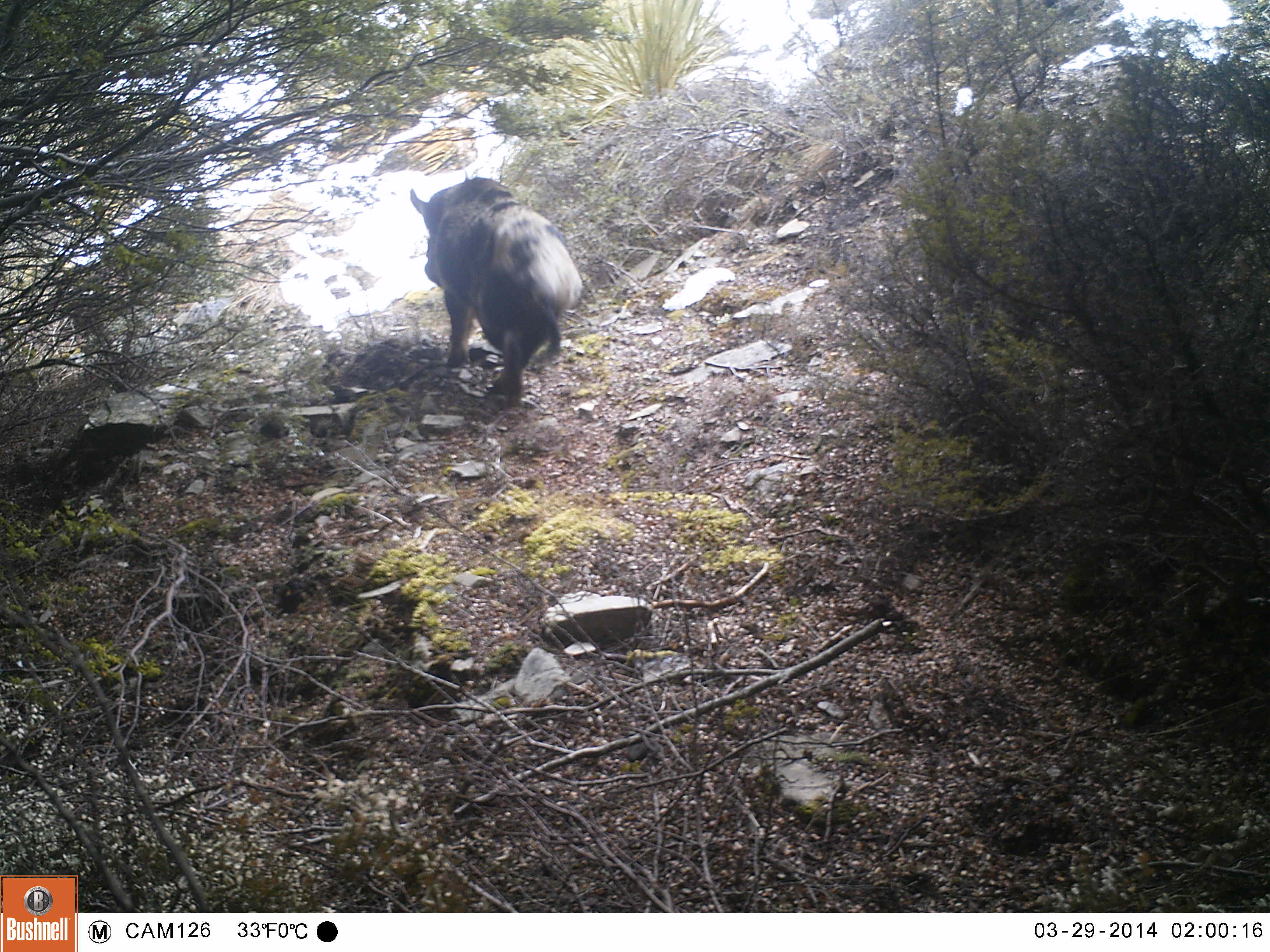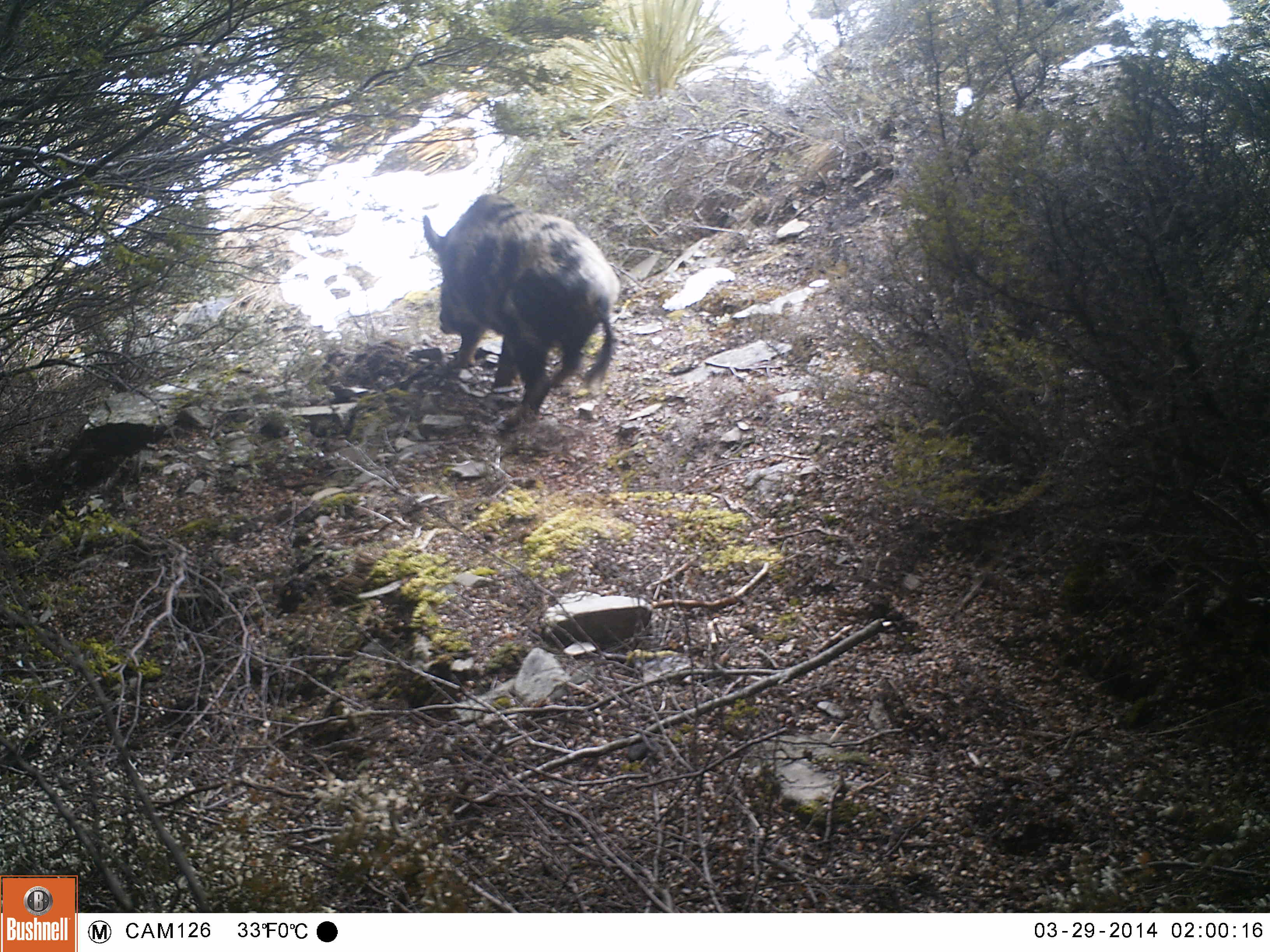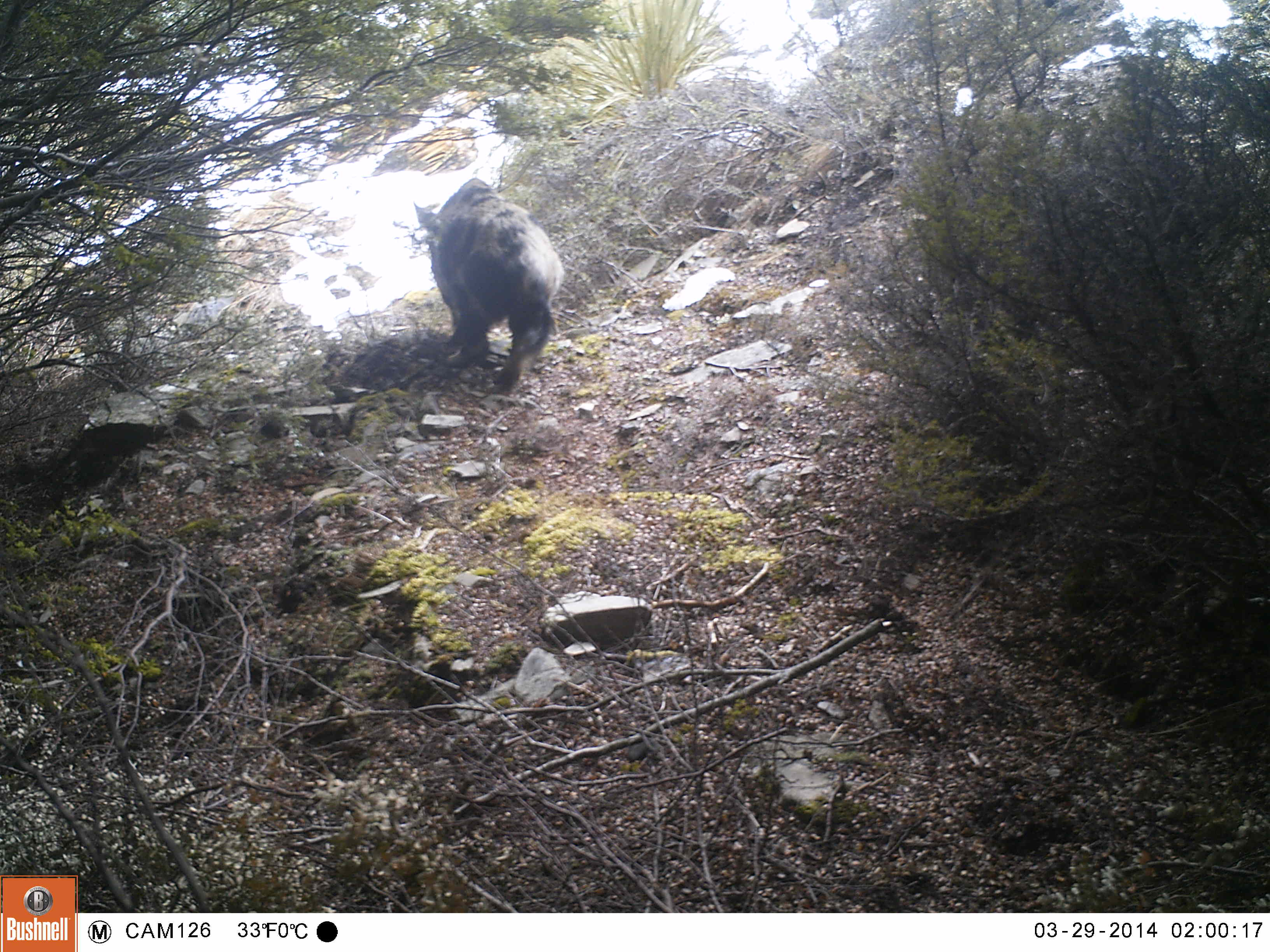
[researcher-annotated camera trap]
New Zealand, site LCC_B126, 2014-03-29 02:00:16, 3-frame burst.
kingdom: Animalia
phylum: Chordata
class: Mammalia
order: Artiodactyla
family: Suidae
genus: Sus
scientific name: Sus scrofa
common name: pig